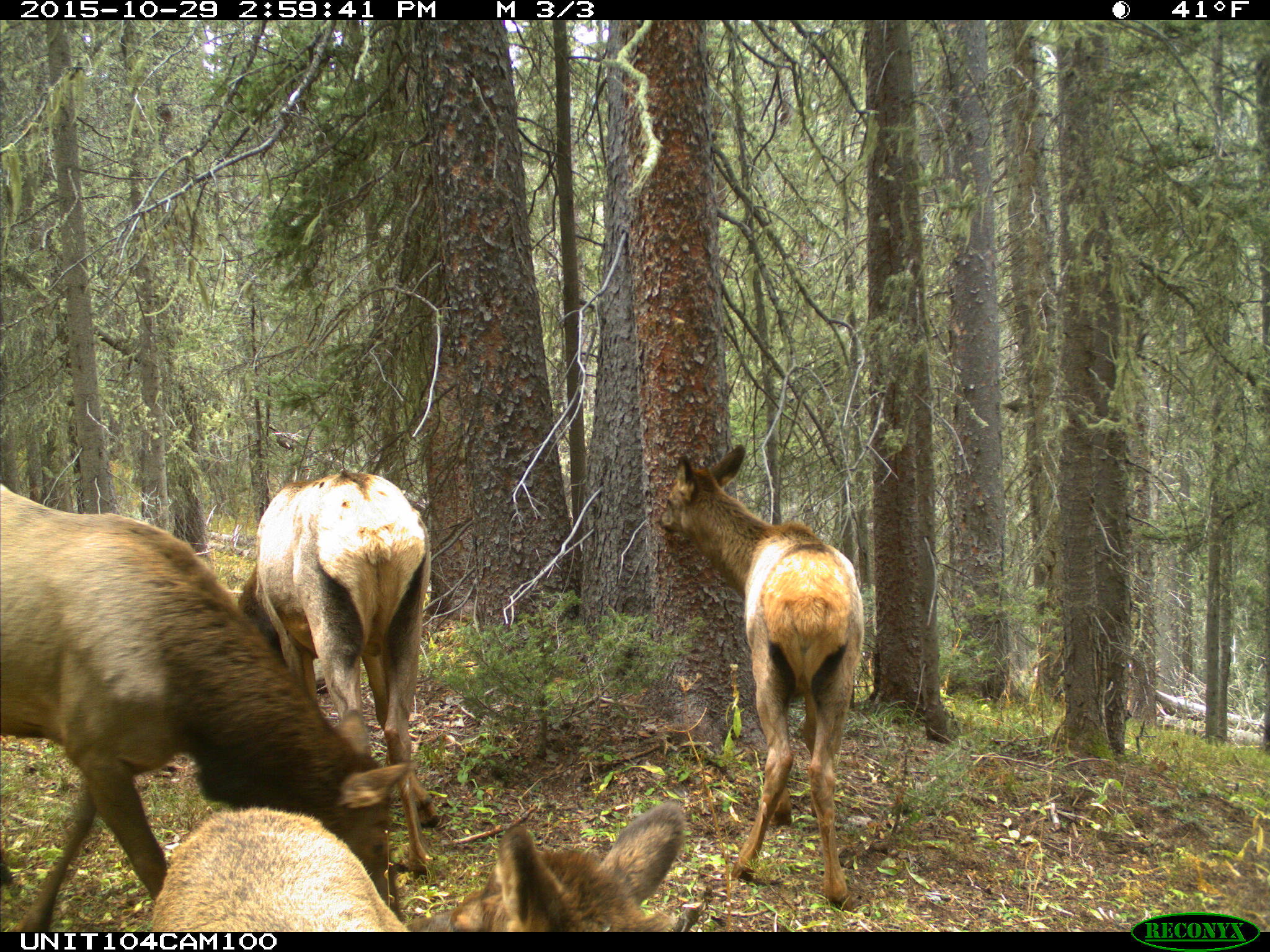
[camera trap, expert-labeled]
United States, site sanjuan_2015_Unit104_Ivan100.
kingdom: Animalia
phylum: Chordata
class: Mammalia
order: Artiodactyla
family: Cervidae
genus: Cervus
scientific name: Cervus elaphus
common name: red deer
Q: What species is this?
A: Cervus elaphus (red deer).